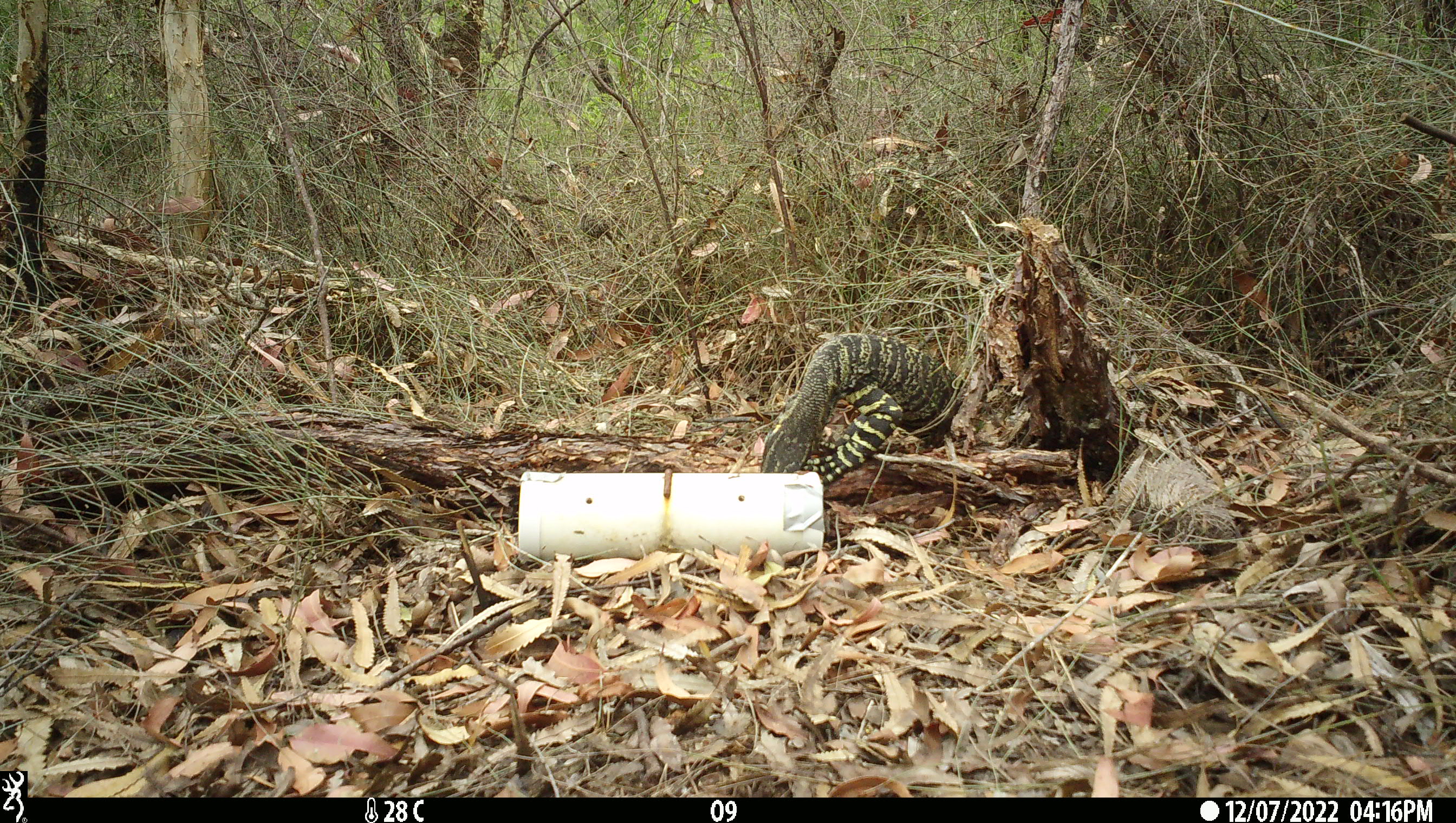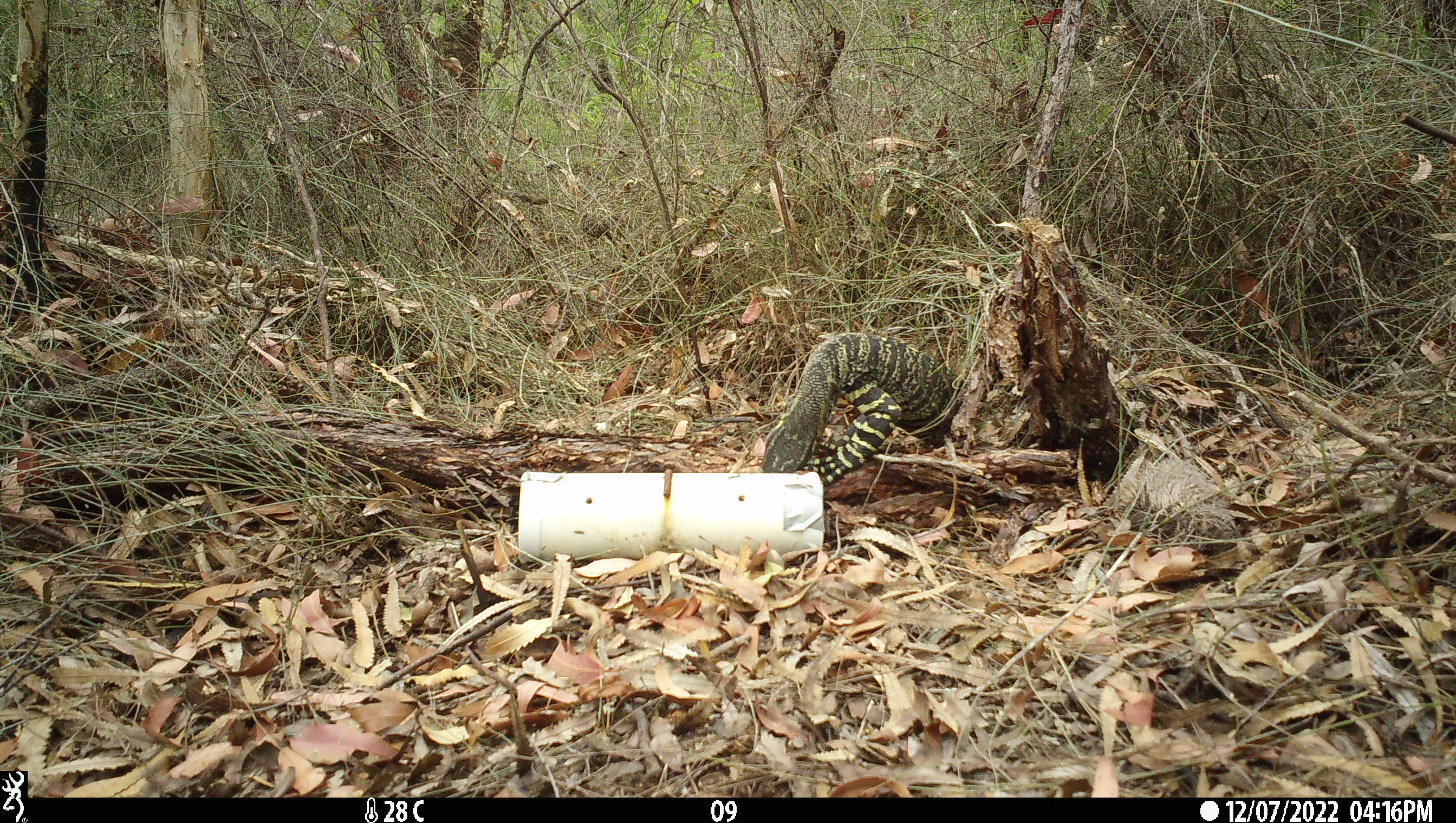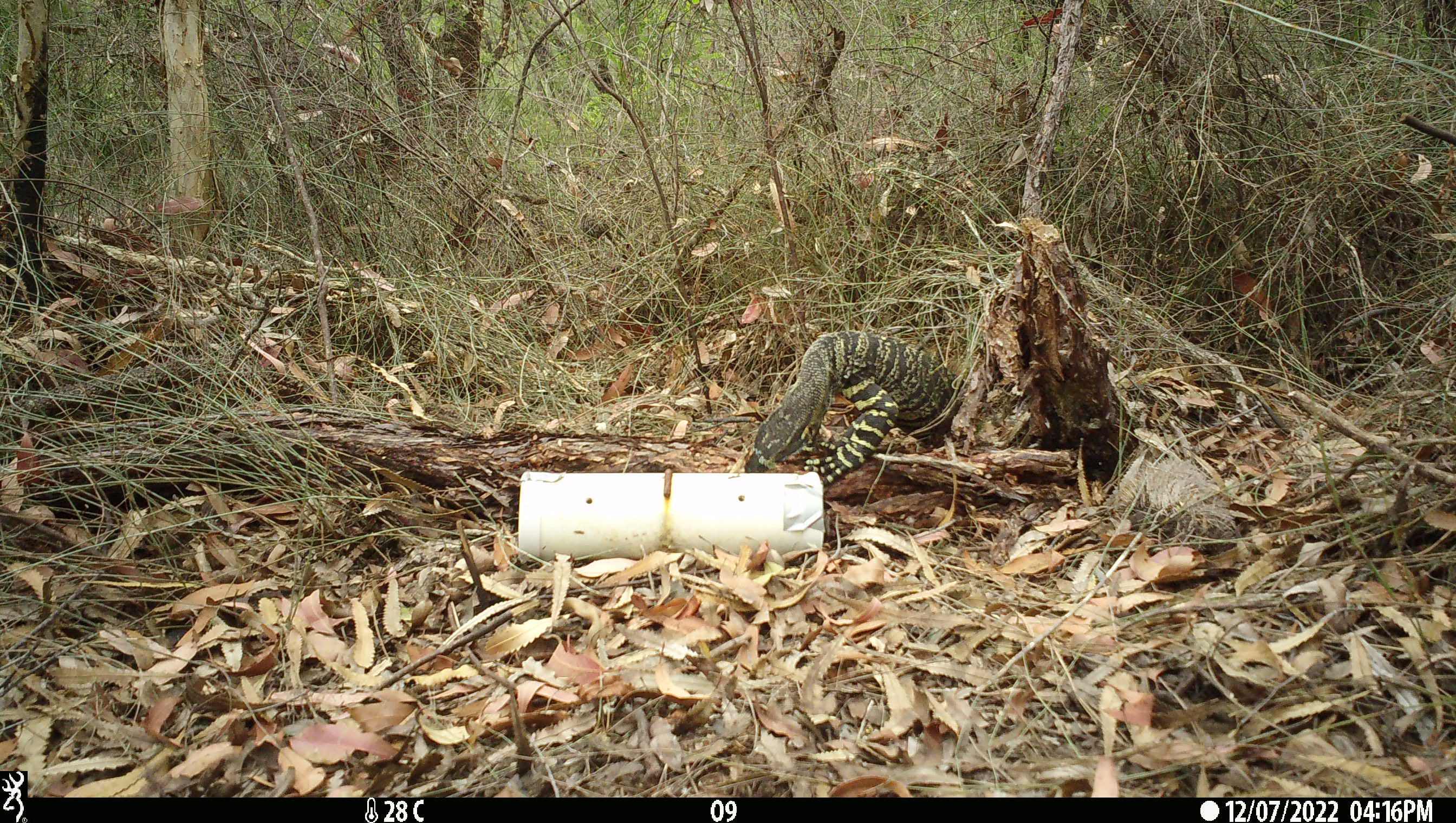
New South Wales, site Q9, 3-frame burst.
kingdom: Animalia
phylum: Chordata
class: Reptilia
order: Squamata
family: Varanidae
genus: Varanus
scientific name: Varanus varius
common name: lace monitor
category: goanna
Goanna (lace monitor) (Varanus varius).